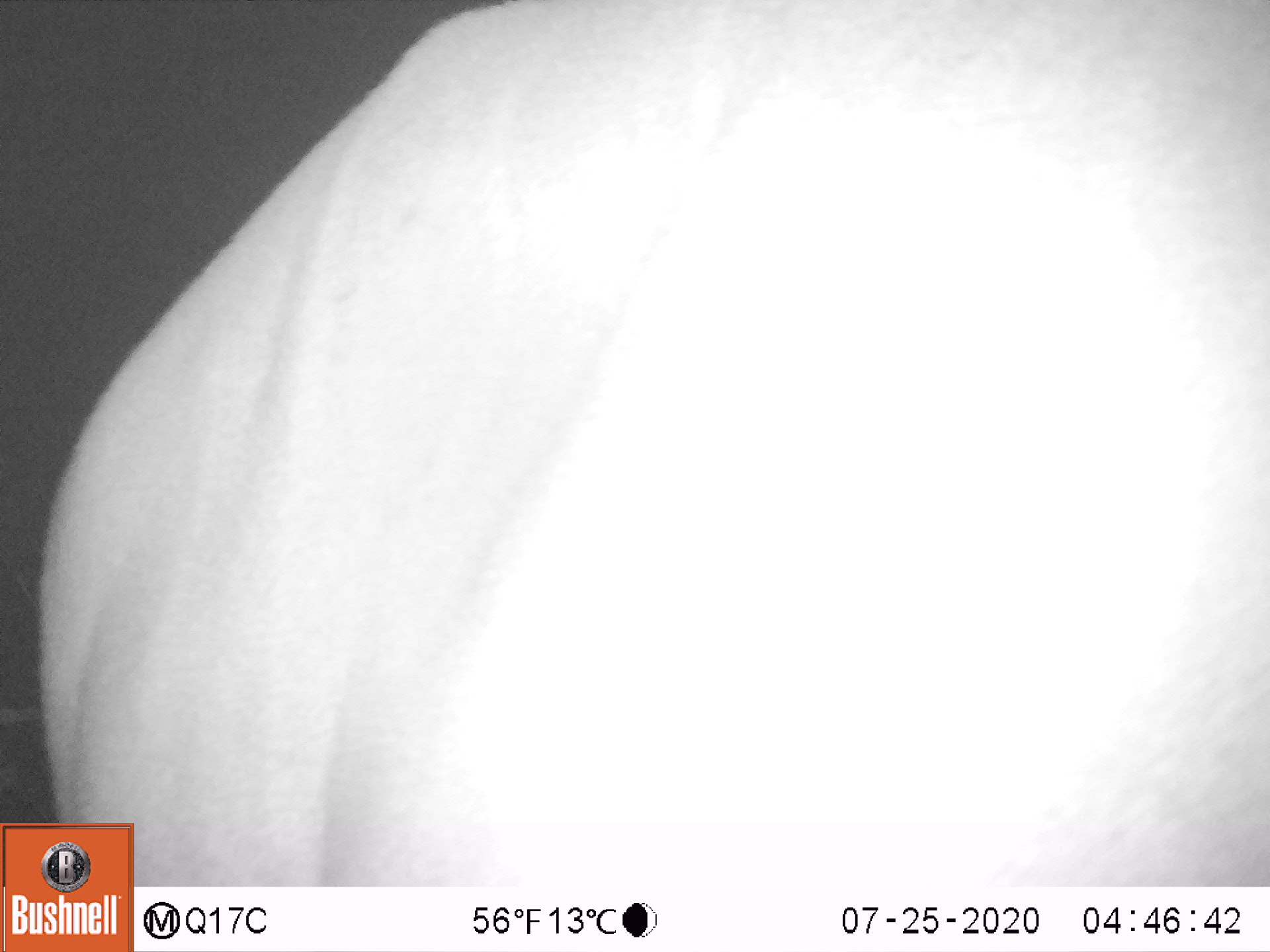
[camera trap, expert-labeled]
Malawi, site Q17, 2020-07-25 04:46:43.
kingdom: Animalia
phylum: Chordata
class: Mammalia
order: Artiodactyla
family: Bovidae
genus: Tragelaphus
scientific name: Tragelaphus strepsiceros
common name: greater kudu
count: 1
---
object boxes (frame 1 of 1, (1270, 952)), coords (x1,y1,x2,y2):
greater kudu: (24,11,1262,816)